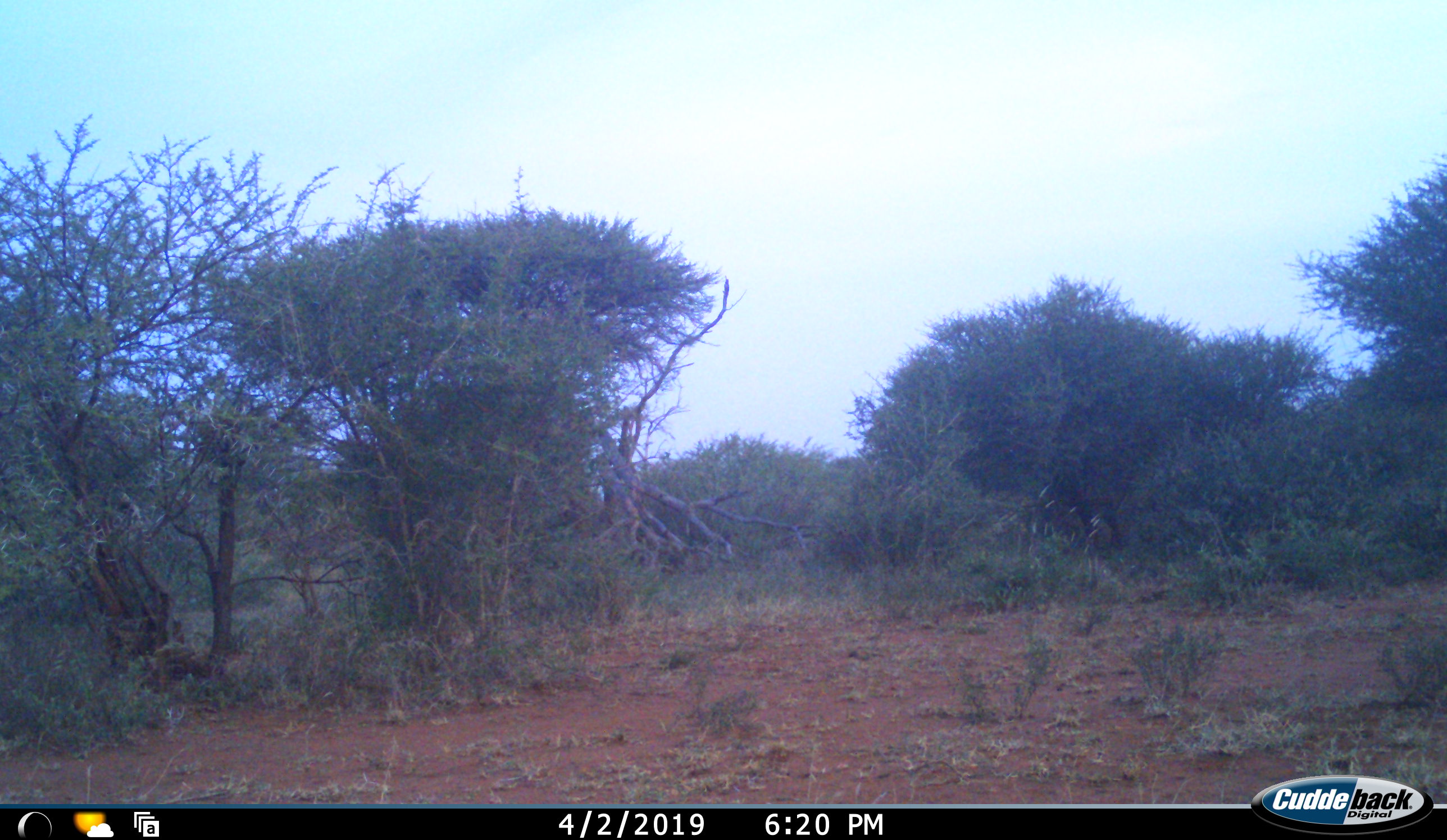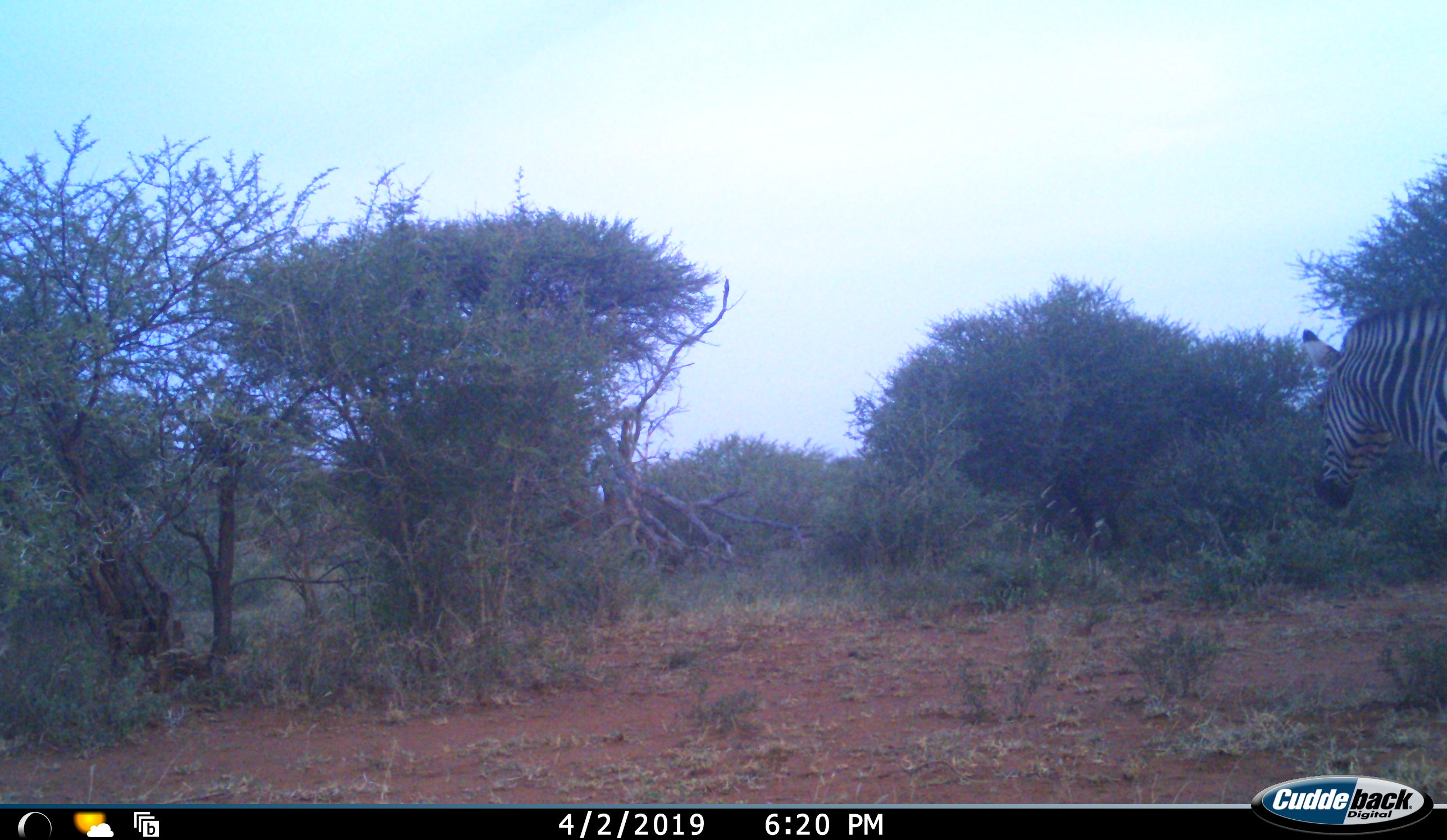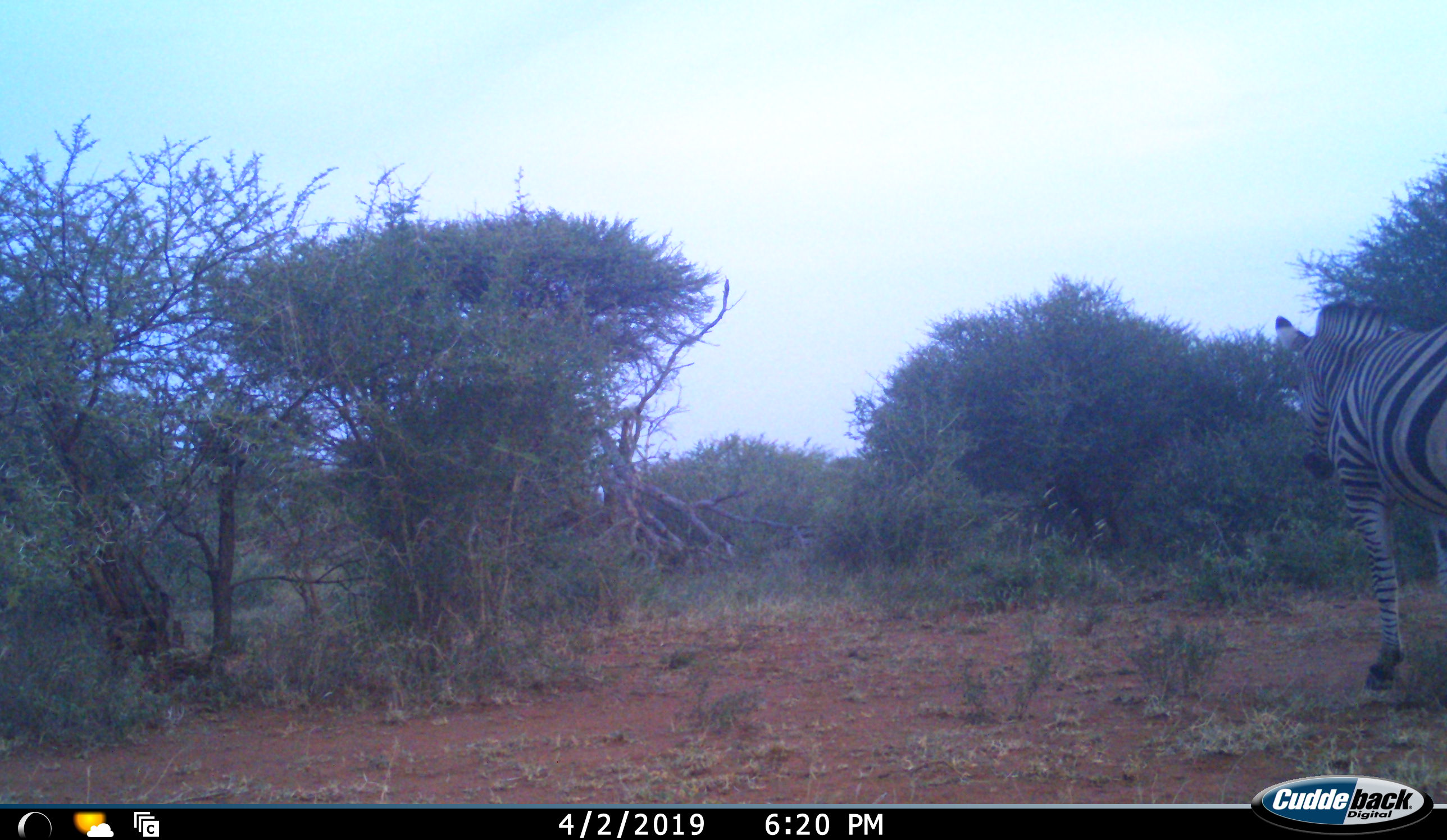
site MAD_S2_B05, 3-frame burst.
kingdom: Animalia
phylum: Chordata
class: Mammalia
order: Perissodactyla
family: Equidae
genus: Equus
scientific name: Equus quagga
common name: plains zebra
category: zebraplains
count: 1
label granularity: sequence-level